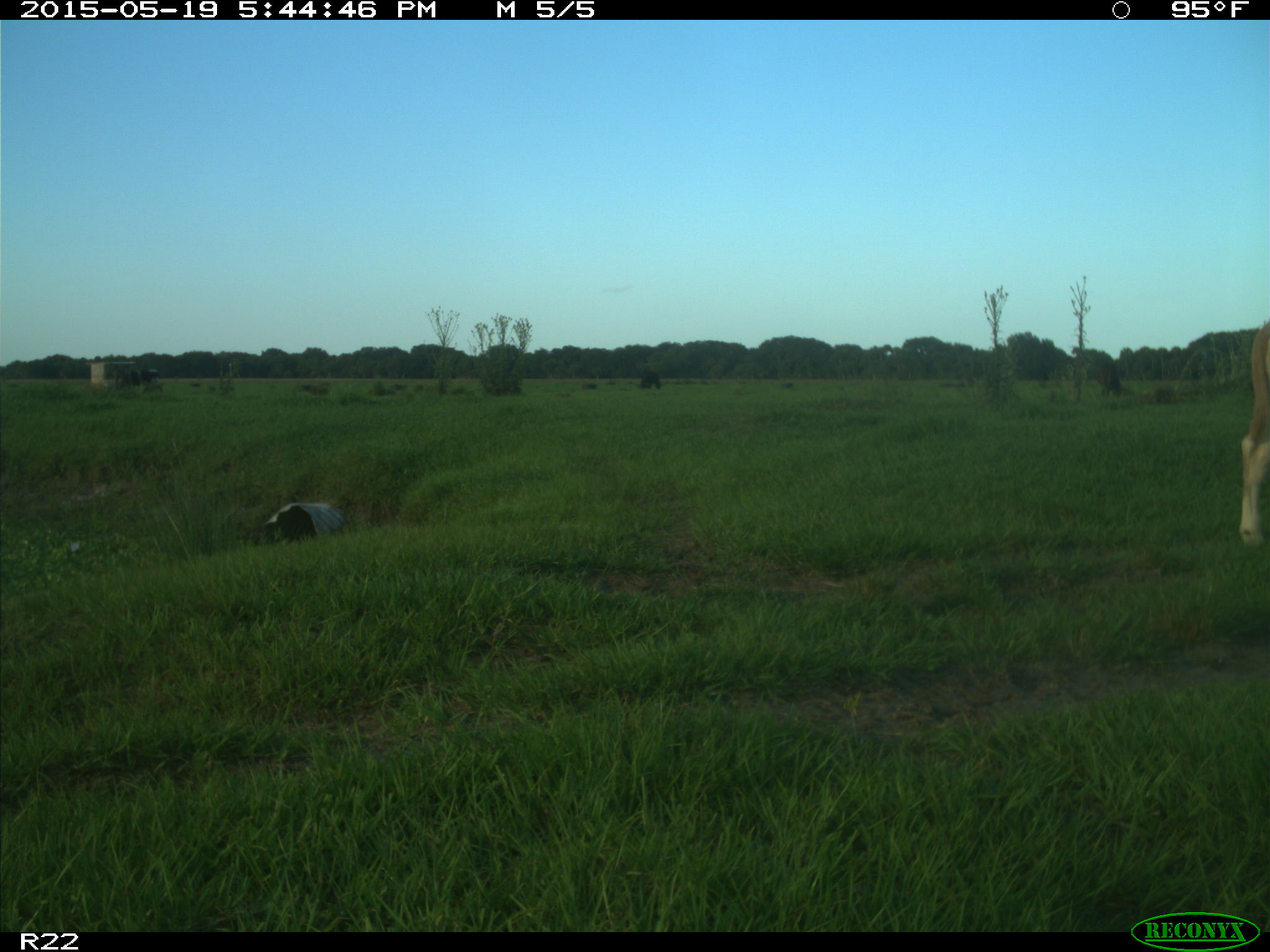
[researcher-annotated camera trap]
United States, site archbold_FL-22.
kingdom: Animalia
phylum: Chordata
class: Mammalia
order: Artiodactyla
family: Bovidae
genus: Bos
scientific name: Bos taurus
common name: domestic cow